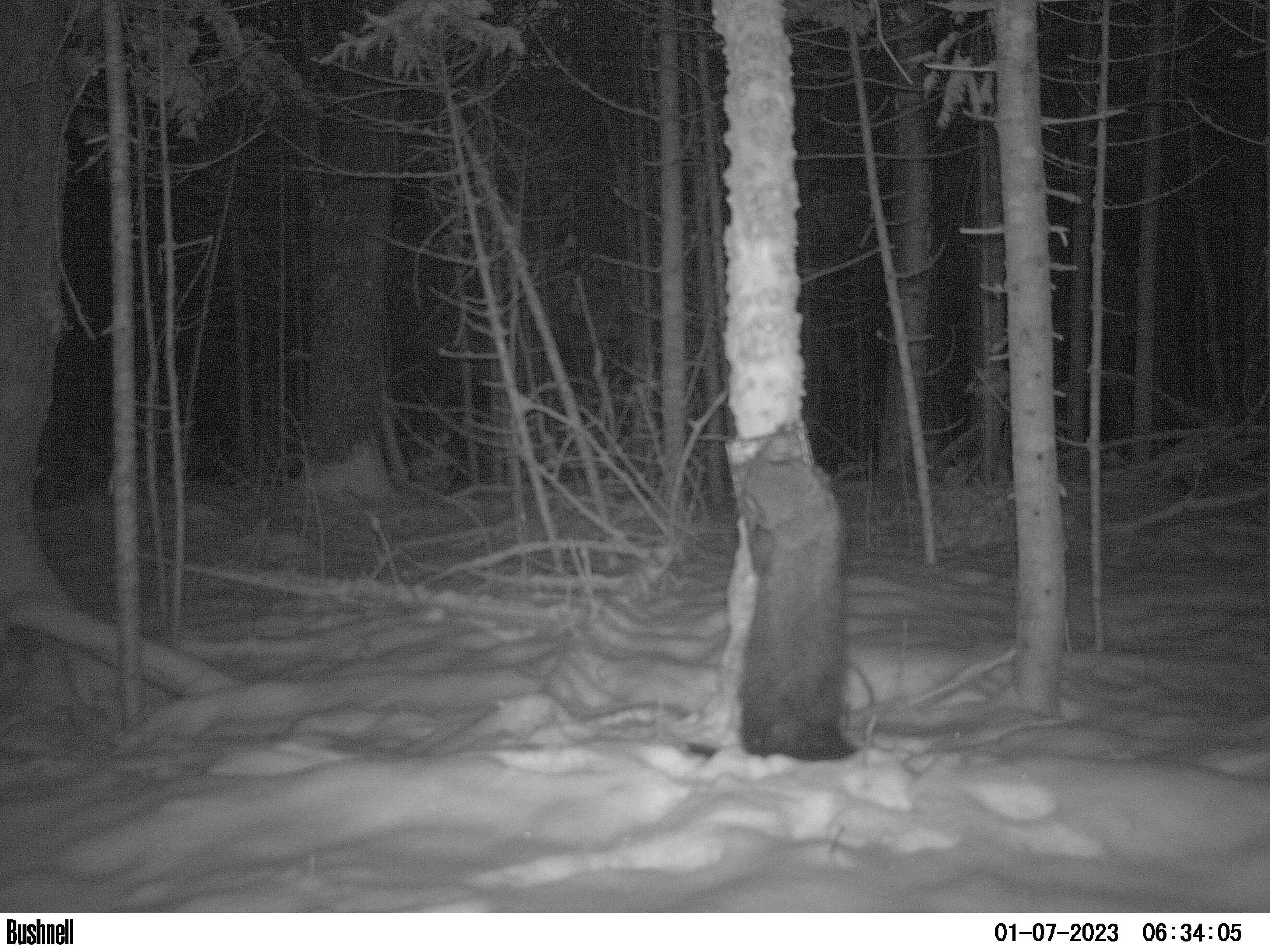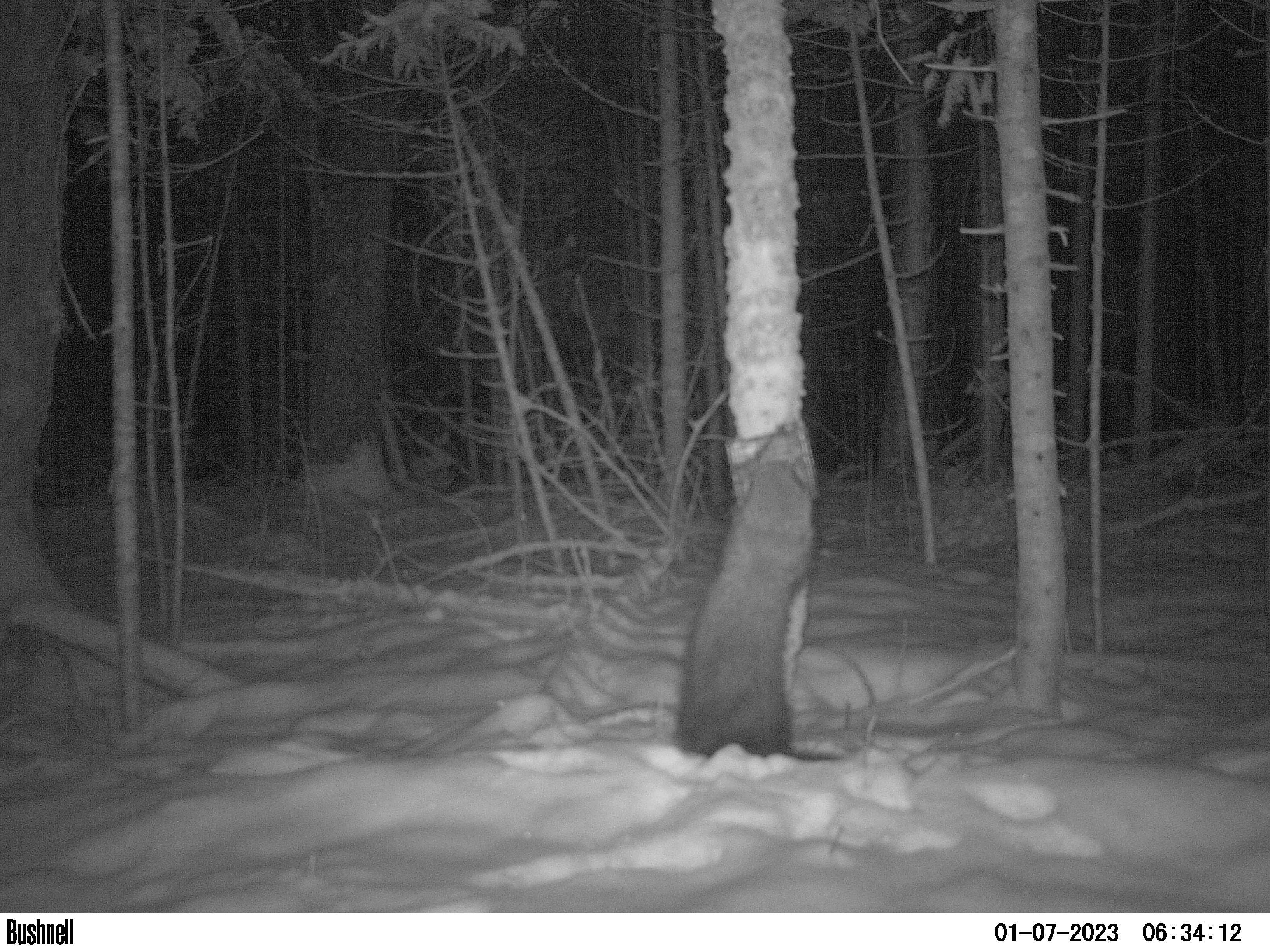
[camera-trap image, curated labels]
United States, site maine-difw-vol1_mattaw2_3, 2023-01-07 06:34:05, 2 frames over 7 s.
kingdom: Animalia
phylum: Chordata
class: Mammalia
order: Carnivora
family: Mustelidae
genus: Pekania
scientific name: Pekania pennanti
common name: fisher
Fisher (Pekania pennanti).